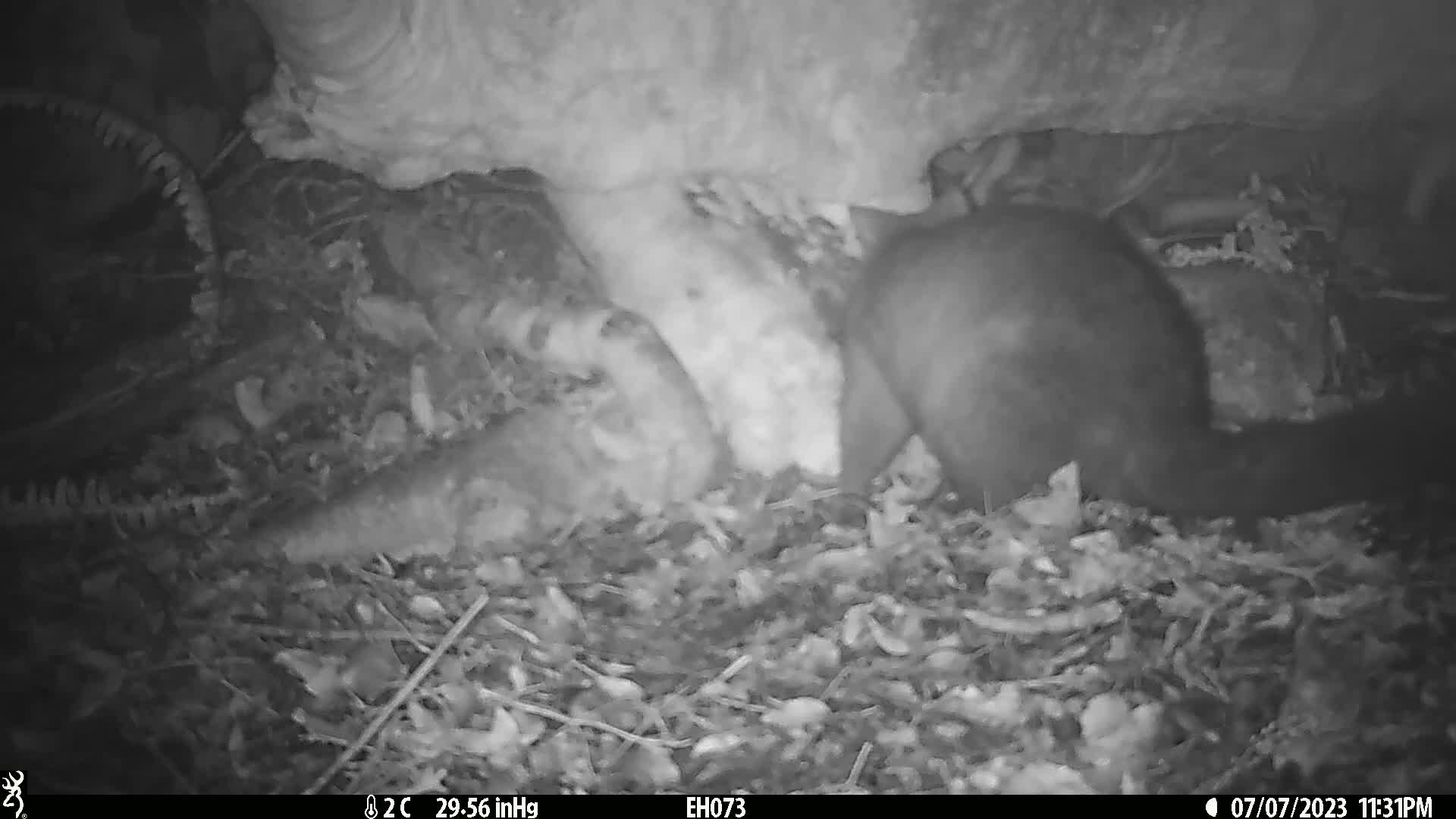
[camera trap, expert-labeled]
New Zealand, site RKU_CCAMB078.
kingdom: Animalia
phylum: Chordata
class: Mammalia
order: Diprotodontia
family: Phalangeridae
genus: Trichosurus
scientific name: Trichosurus vulpecula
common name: common brushtail possum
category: possum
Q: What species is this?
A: Possum (common brushtail possum) (Trichosurus vulpecula).